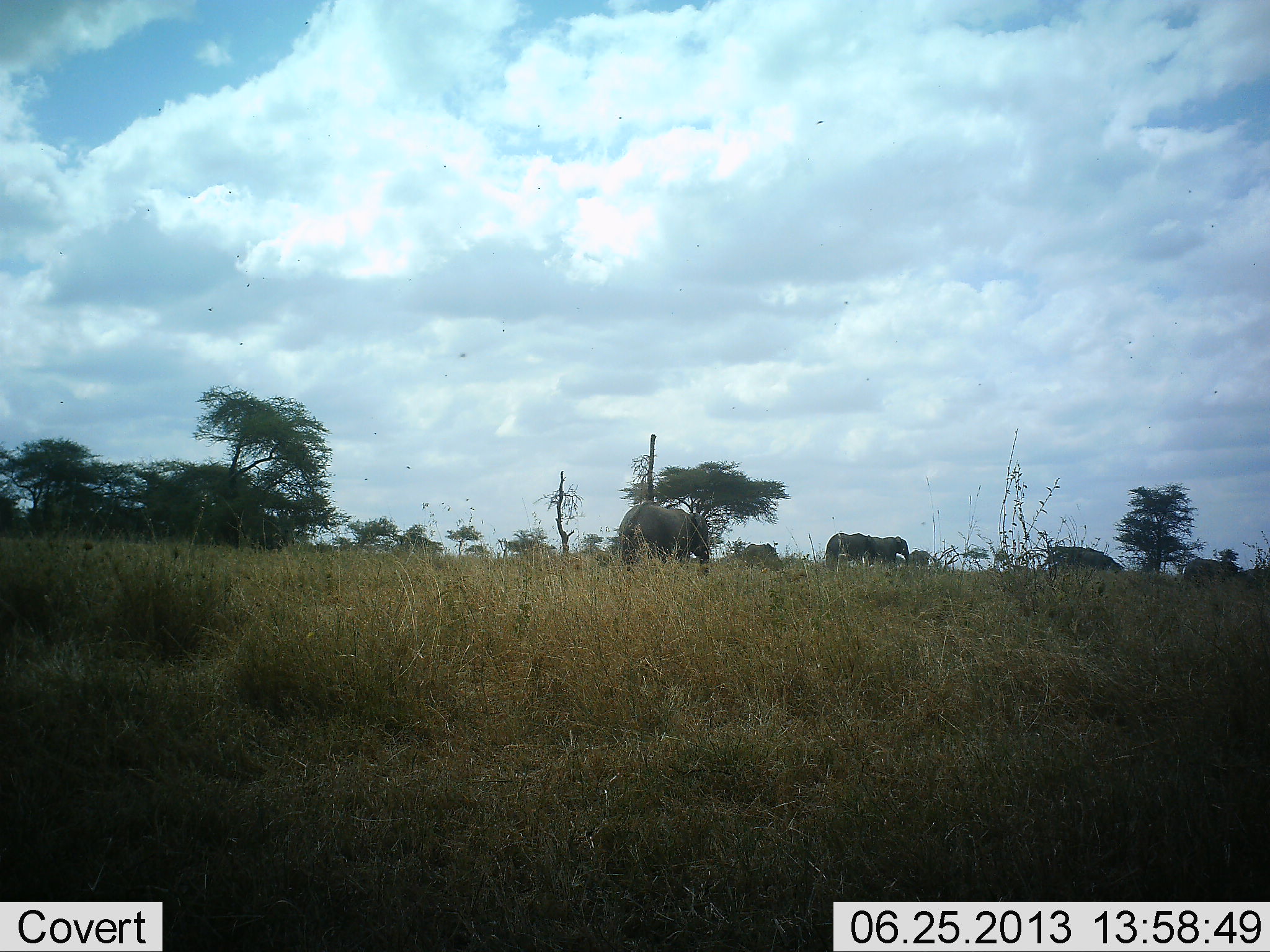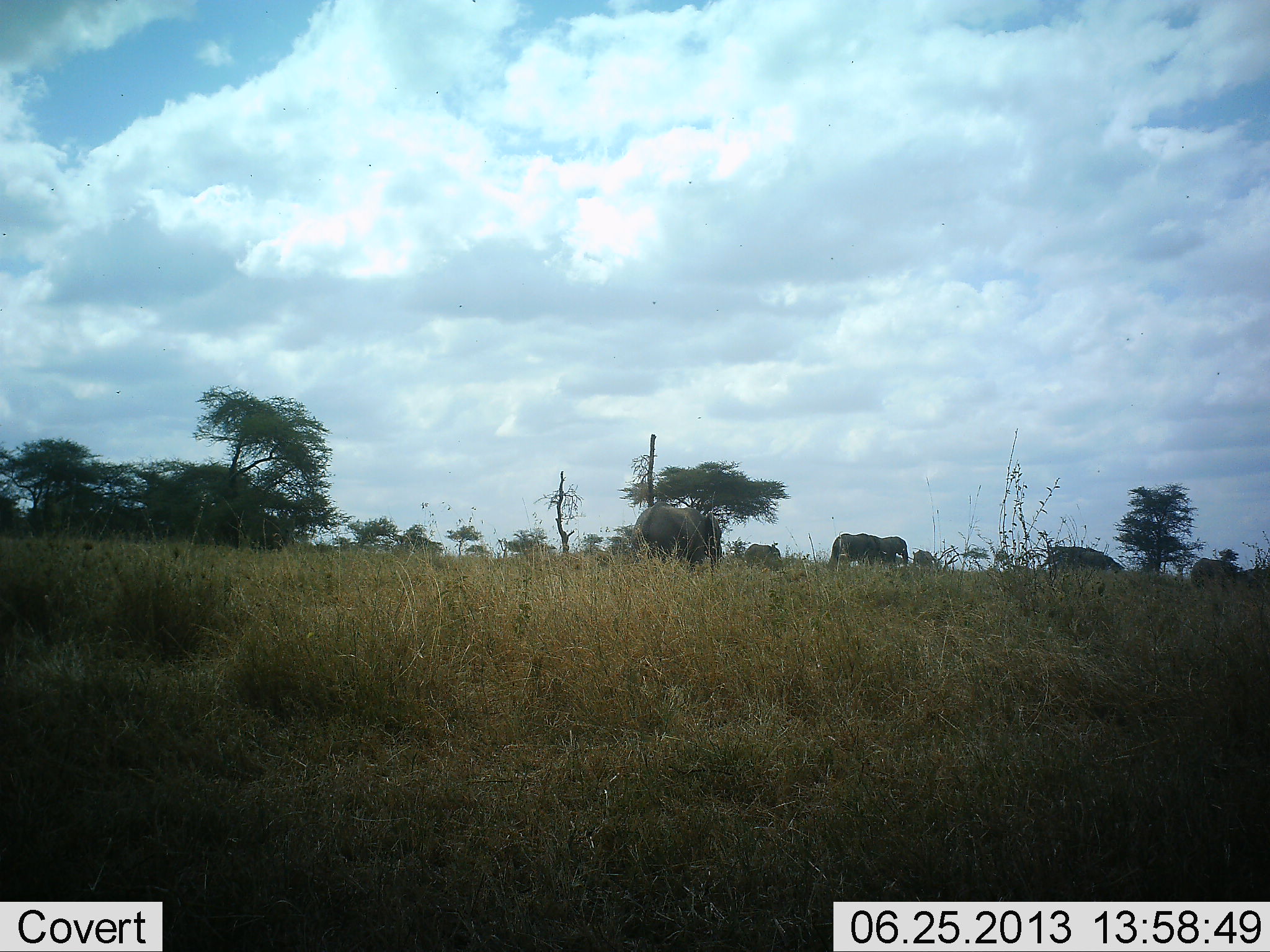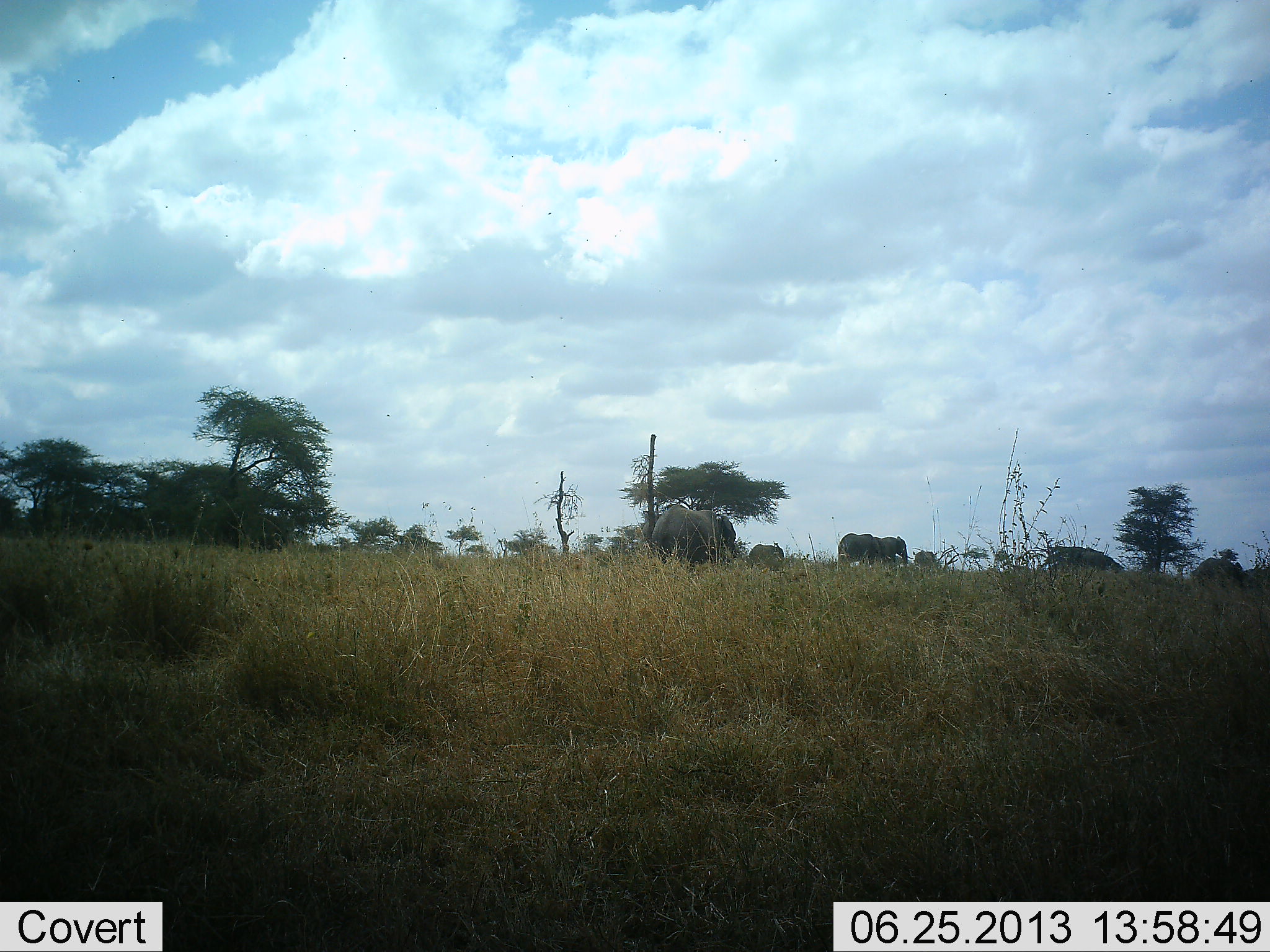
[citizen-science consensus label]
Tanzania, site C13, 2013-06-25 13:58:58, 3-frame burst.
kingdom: Animalia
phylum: Chordata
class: Mammalia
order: Proboscidea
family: Elephantidae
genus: Loxodonta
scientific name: Loxodonta africana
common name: african bush elephant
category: elephant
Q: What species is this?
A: Elephant (african bush elephant) (Loxodonta africana).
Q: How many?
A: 7.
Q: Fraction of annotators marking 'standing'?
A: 0%.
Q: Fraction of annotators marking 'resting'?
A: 0%.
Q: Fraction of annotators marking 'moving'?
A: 100%.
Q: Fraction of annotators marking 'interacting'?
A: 0%.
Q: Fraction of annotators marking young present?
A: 20%.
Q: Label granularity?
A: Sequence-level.